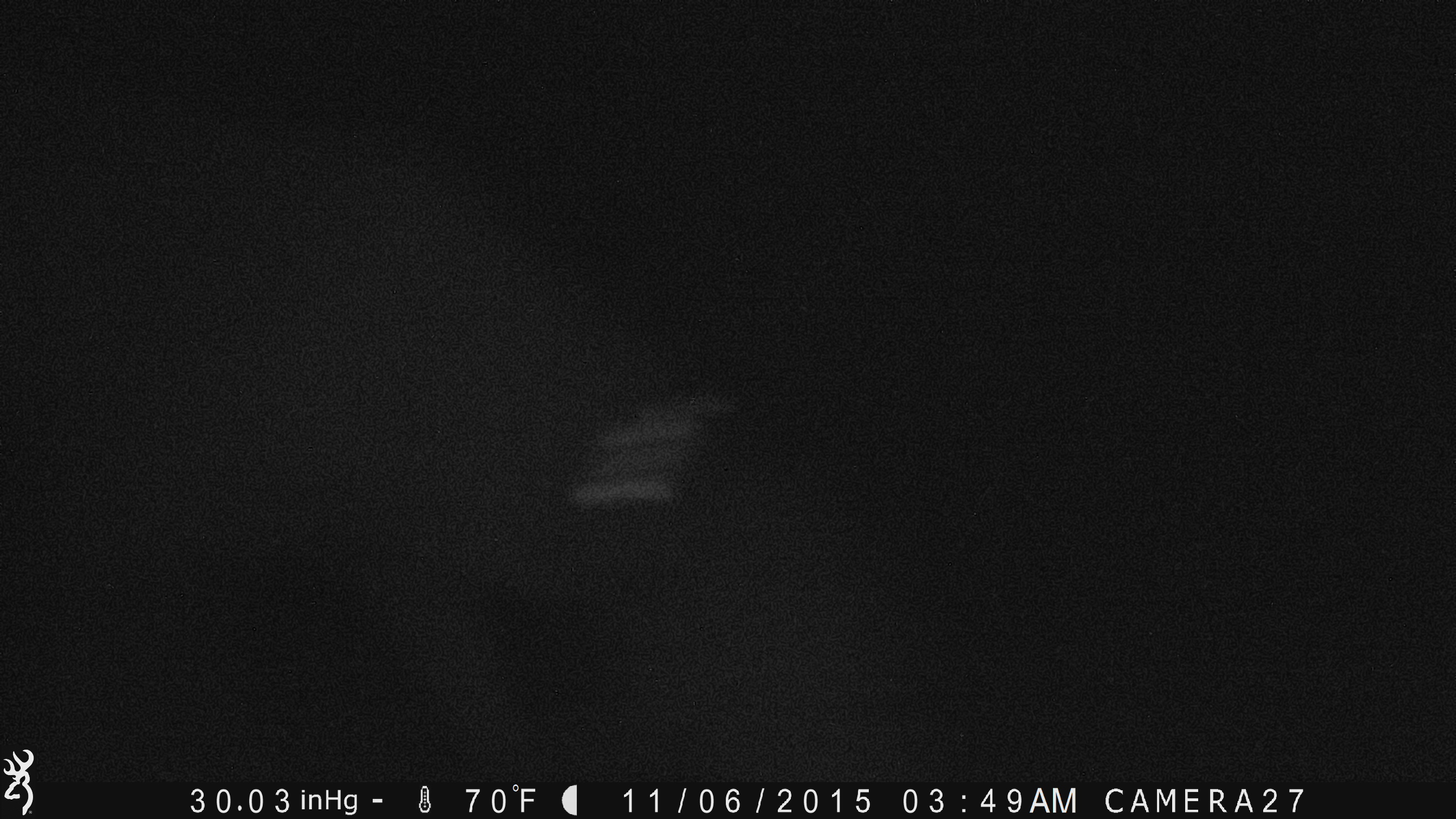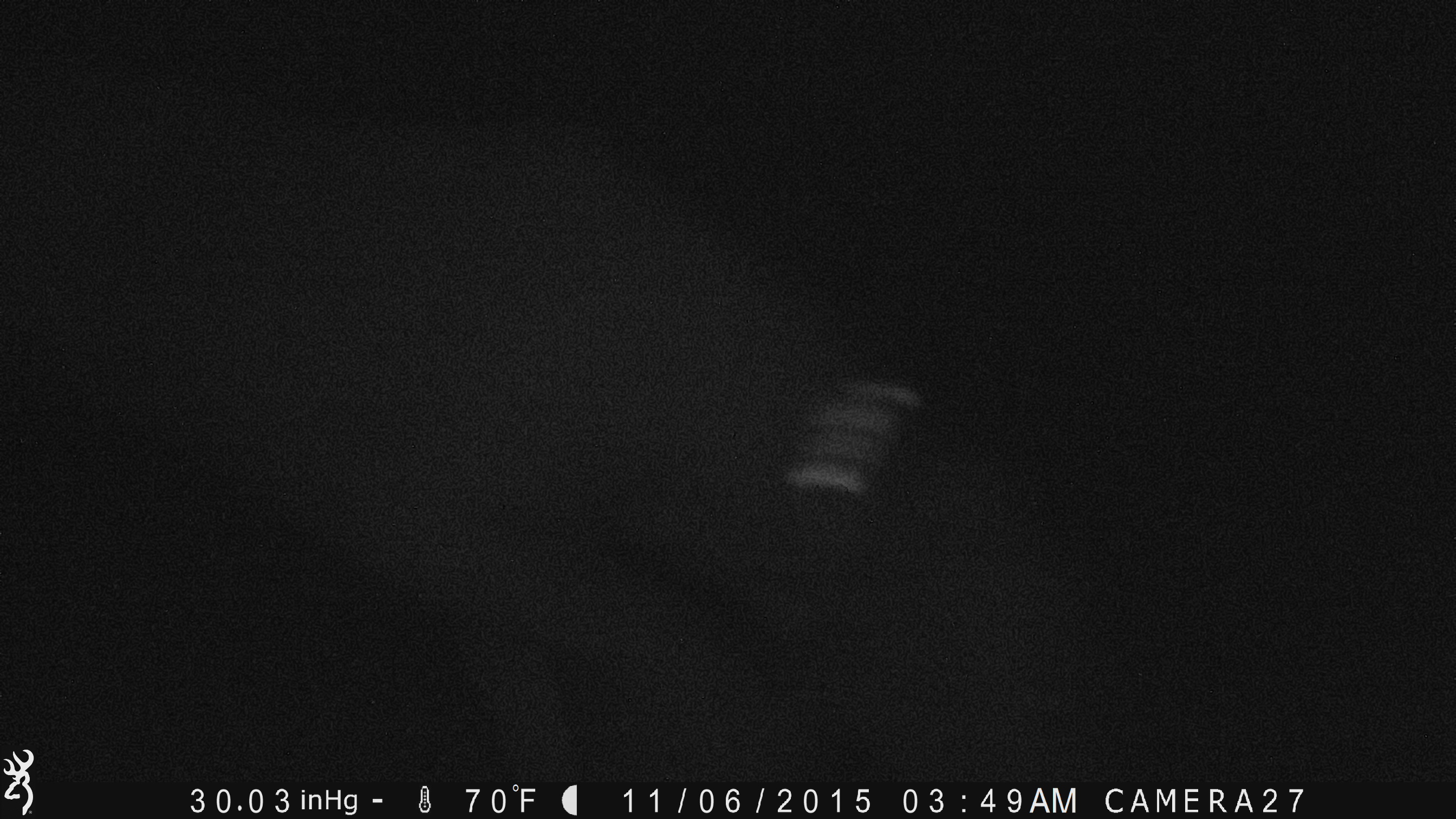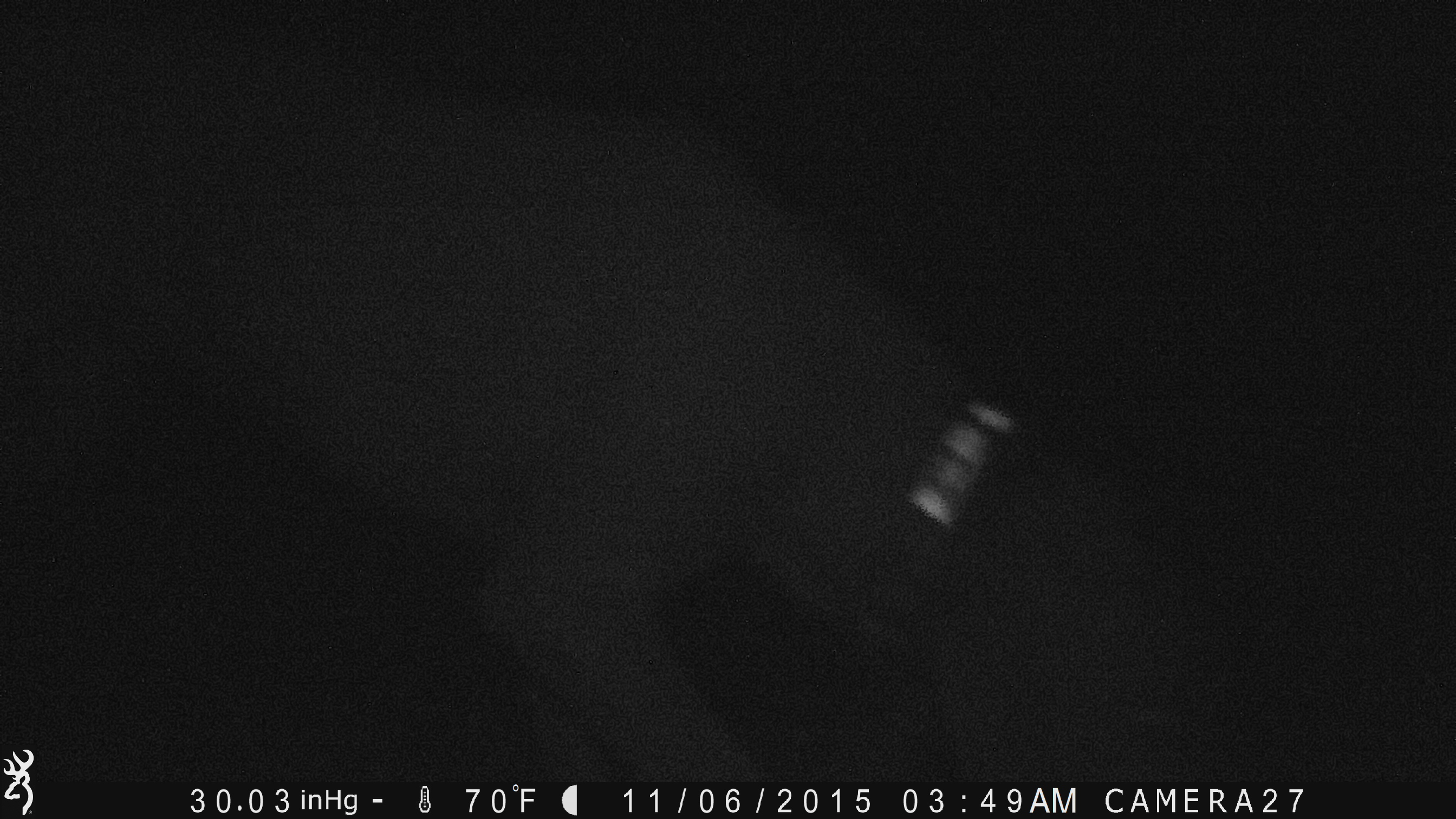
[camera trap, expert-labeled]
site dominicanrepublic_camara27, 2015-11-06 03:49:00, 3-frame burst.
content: unidentified animal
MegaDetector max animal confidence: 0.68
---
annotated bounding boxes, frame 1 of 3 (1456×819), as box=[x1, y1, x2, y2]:
unknown: box=[320, 126, 837, 736]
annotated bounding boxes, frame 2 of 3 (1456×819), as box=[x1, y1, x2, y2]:
unknown: box=[73, 49, 1124, 775]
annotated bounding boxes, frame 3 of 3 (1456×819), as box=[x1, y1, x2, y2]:
unknown: box=[89, 31, 1014, 794]